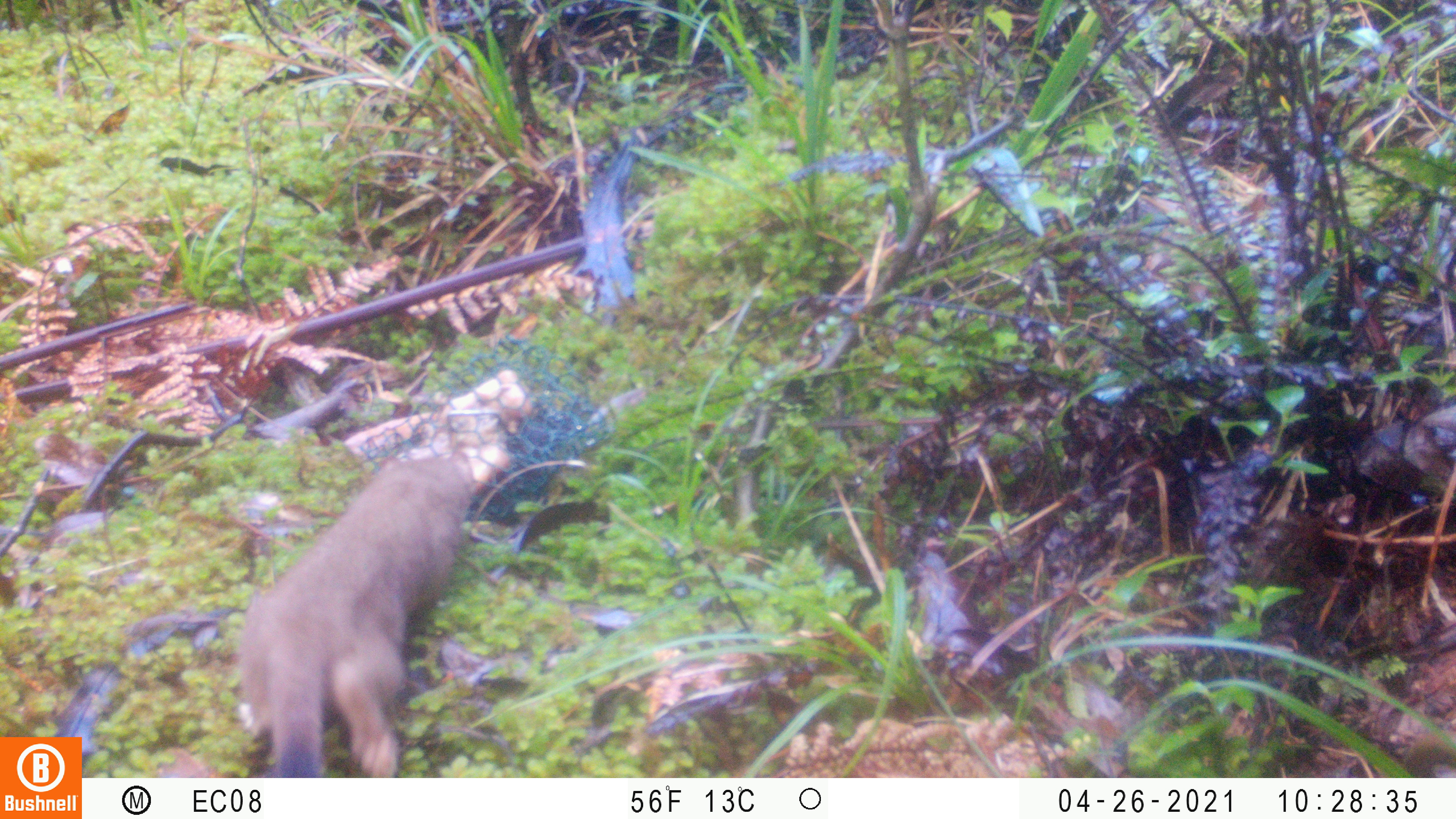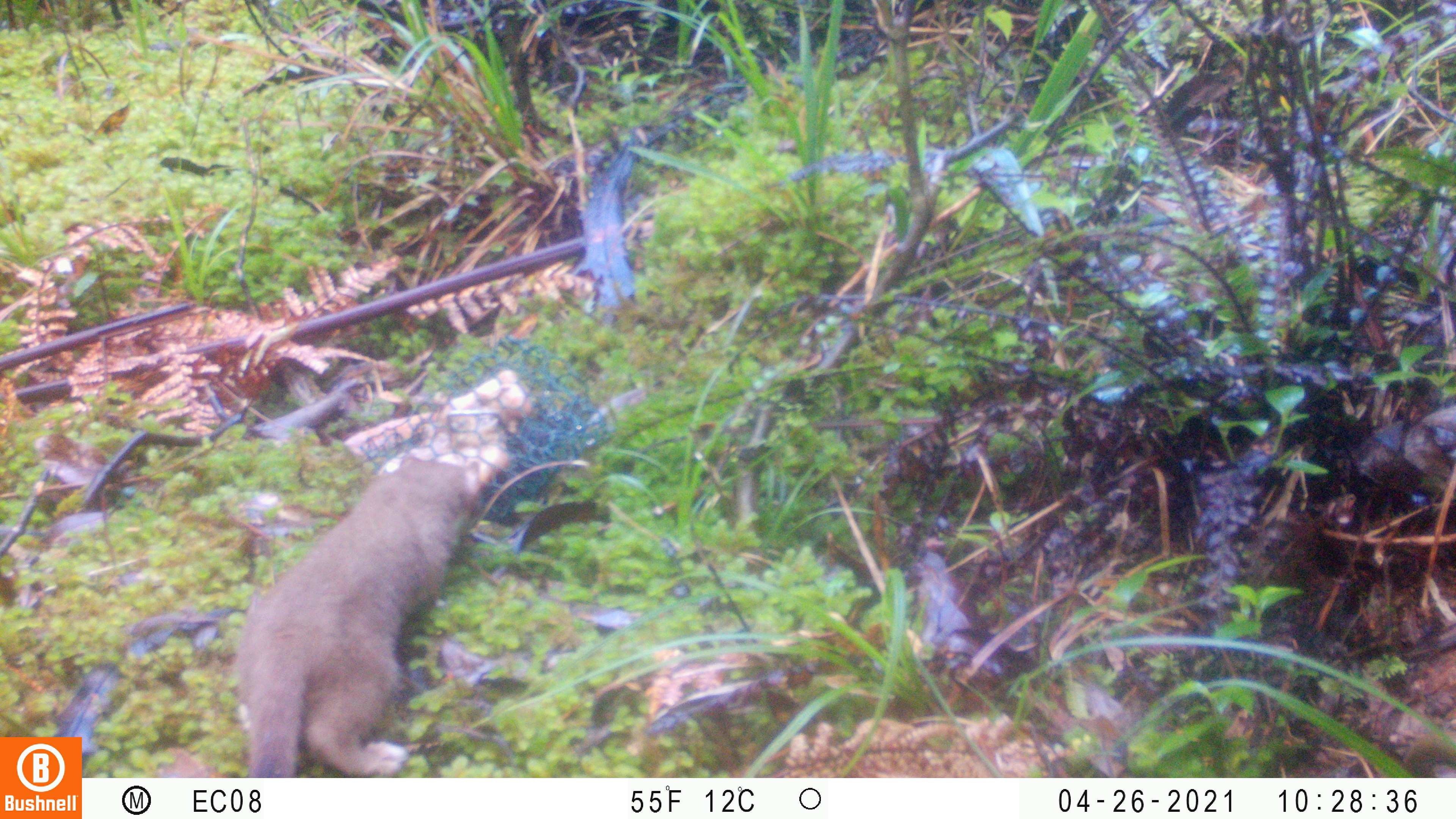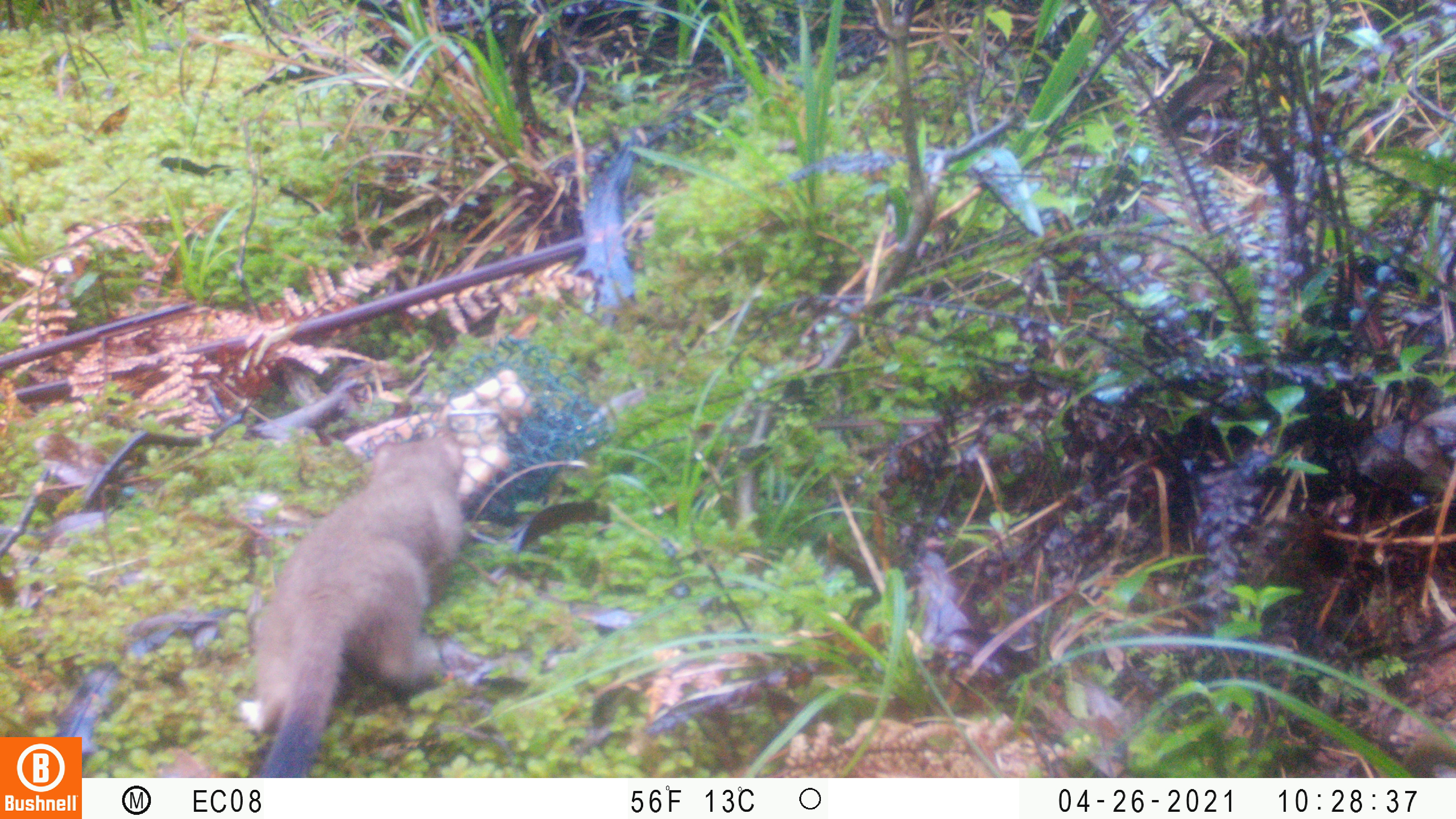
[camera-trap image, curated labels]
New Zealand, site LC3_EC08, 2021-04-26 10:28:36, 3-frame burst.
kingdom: Animalia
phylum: Chordata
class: Mammalia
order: Carnivora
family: Mustelidae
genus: Mustela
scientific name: Mustela erminea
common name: stoat